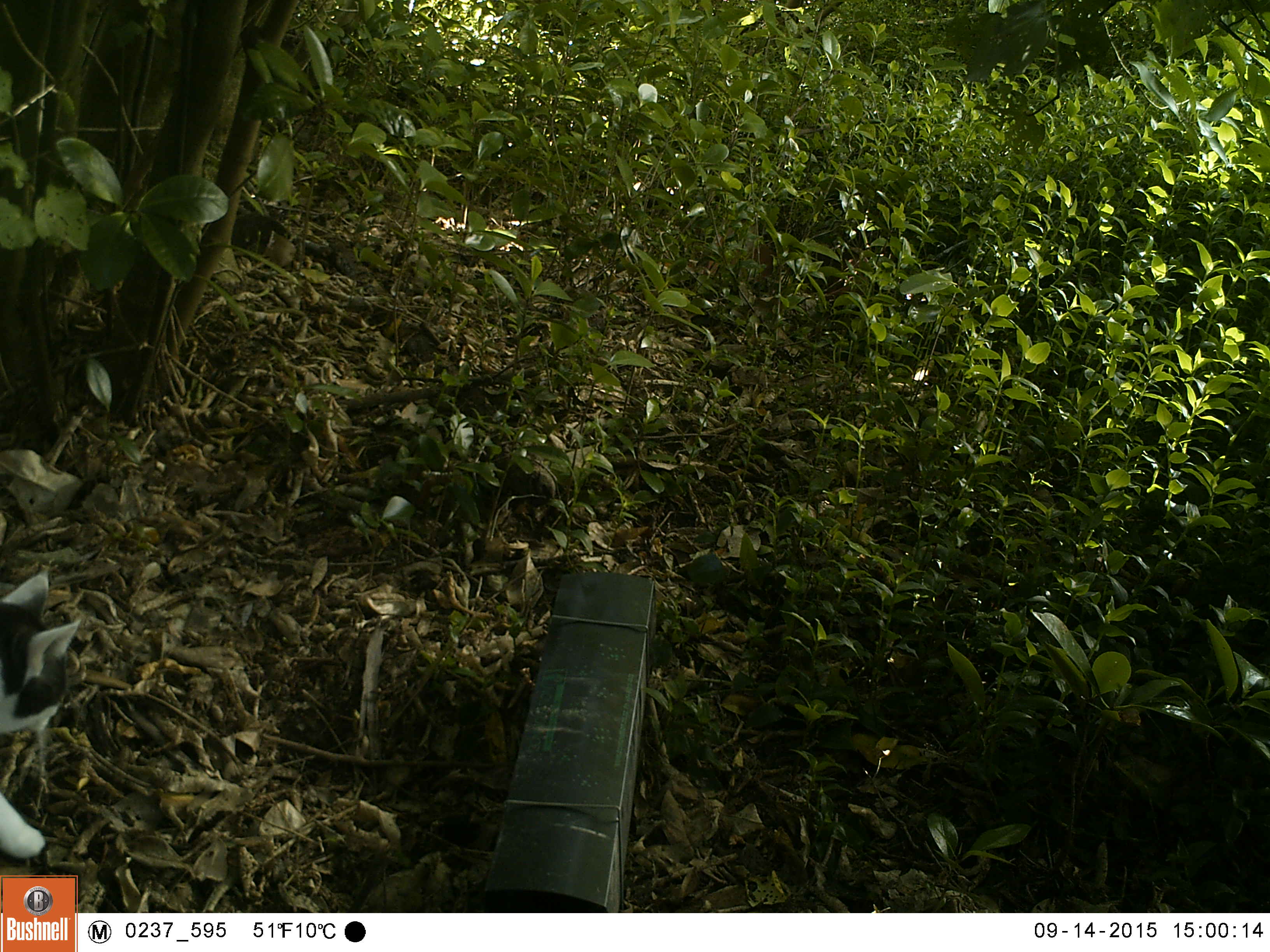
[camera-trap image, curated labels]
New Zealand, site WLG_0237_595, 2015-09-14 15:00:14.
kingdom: Animalia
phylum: Chordata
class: Mammalia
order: Carnivora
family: Felidae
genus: Felis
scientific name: Felis catus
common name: domestic cat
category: cat